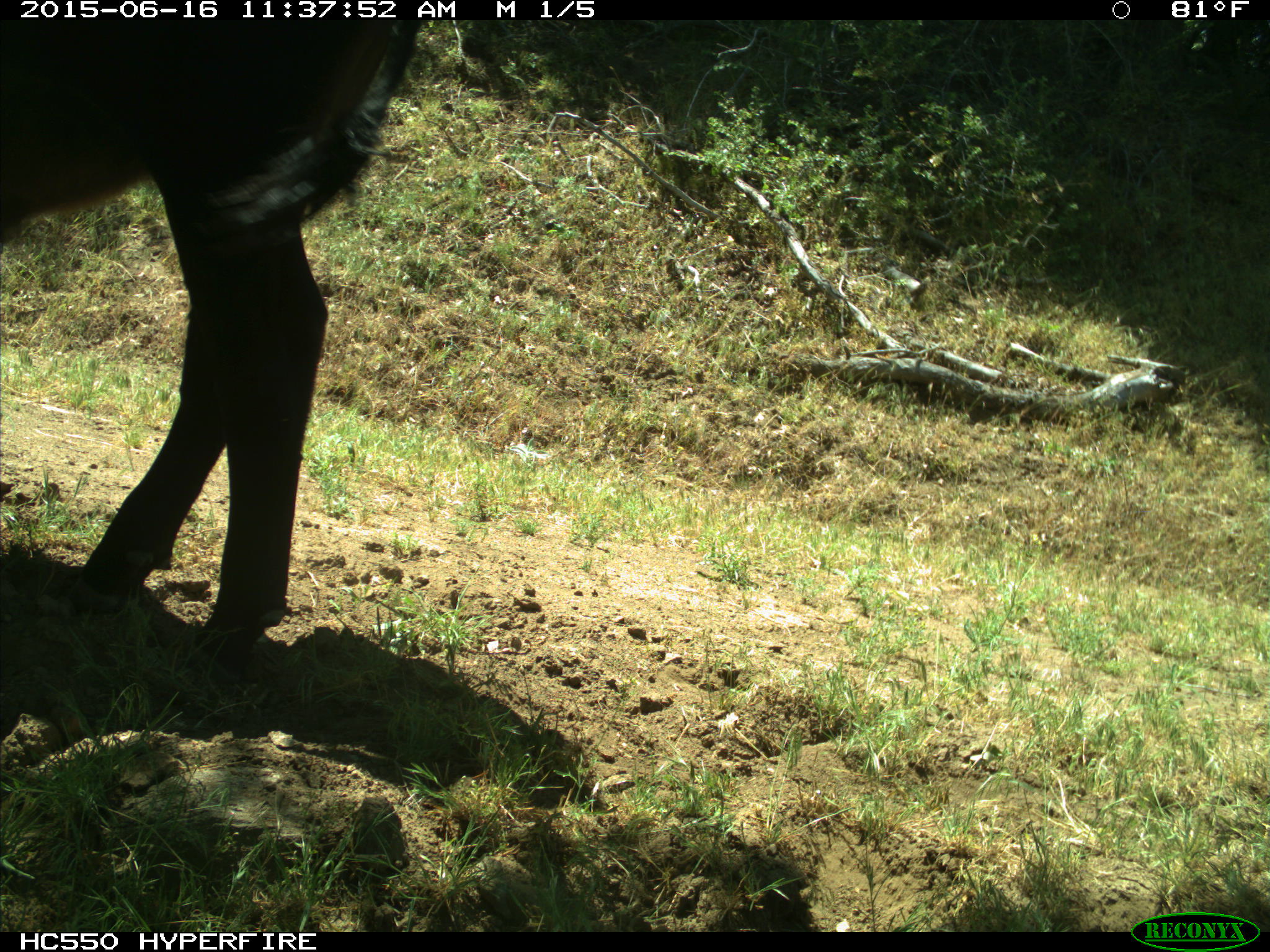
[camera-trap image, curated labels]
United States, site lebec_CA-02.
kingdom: Animalia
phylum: Chordata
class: Mammalia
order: Artiodactyla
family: Bovidae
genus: Bos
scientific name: Bos taurus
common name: domestic cow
Bos taurus (domestic cow).